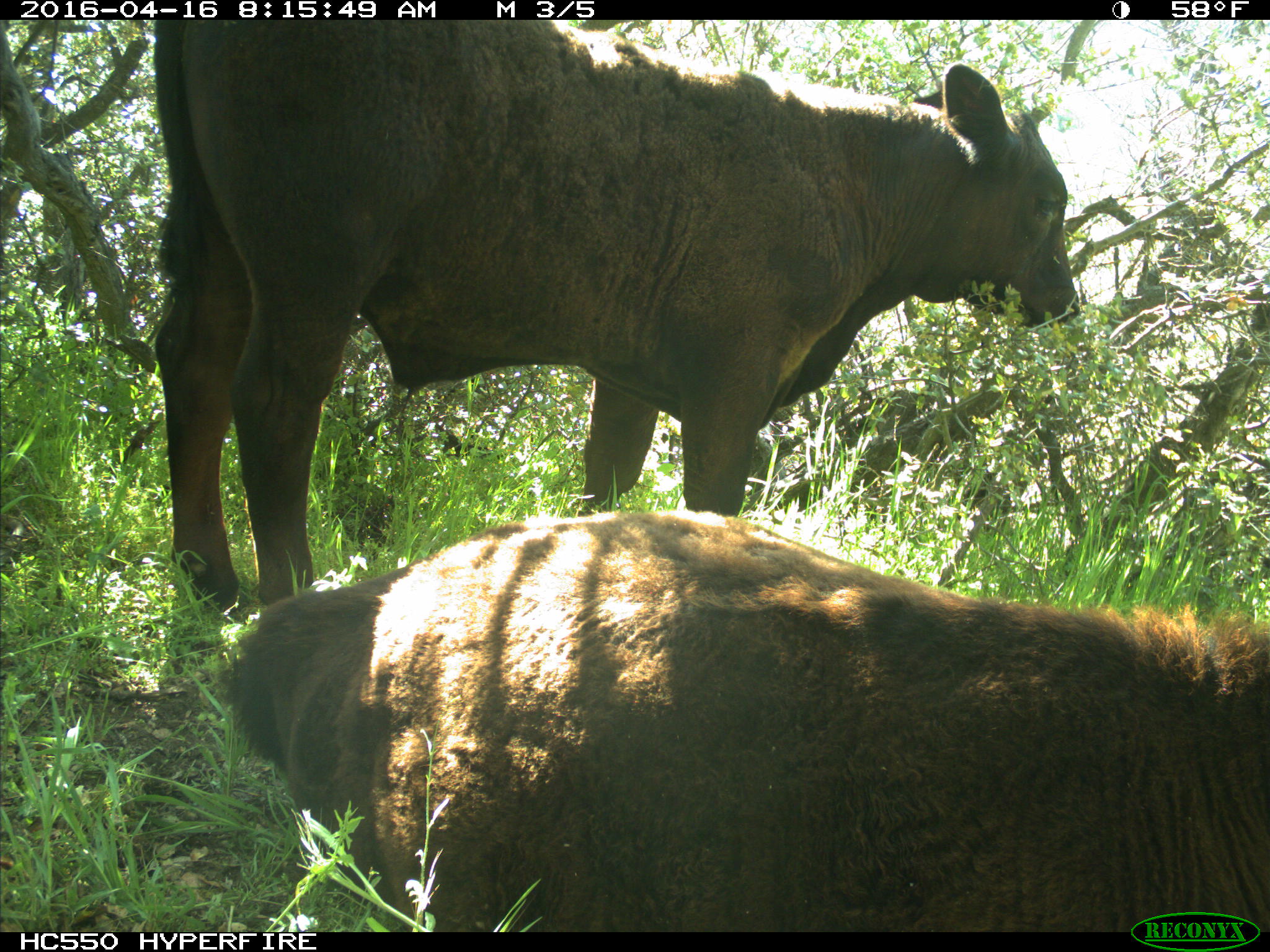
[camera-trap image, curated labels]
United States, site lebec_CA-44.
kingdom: Animalia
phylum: Chordata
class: Mammalia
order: Artiodactyla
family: Bovidae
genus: Bos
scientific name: Bos taurus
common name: domestic cow